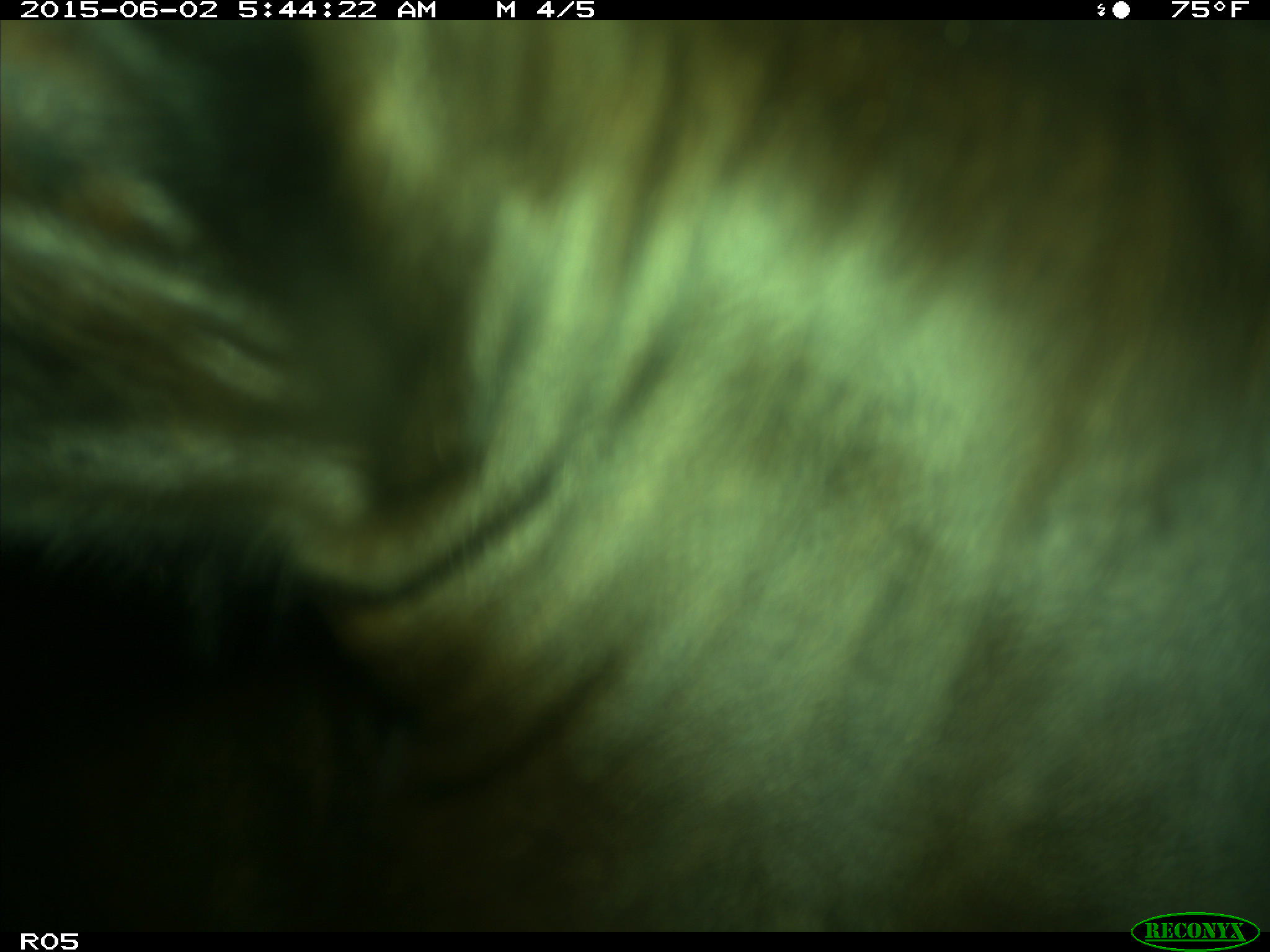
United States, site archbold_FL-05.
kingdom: Animalia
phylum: Chordata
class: Mammalia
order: Artiodactyla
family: Bovidae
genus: Bos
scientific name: Bos taurus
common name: domestic cow